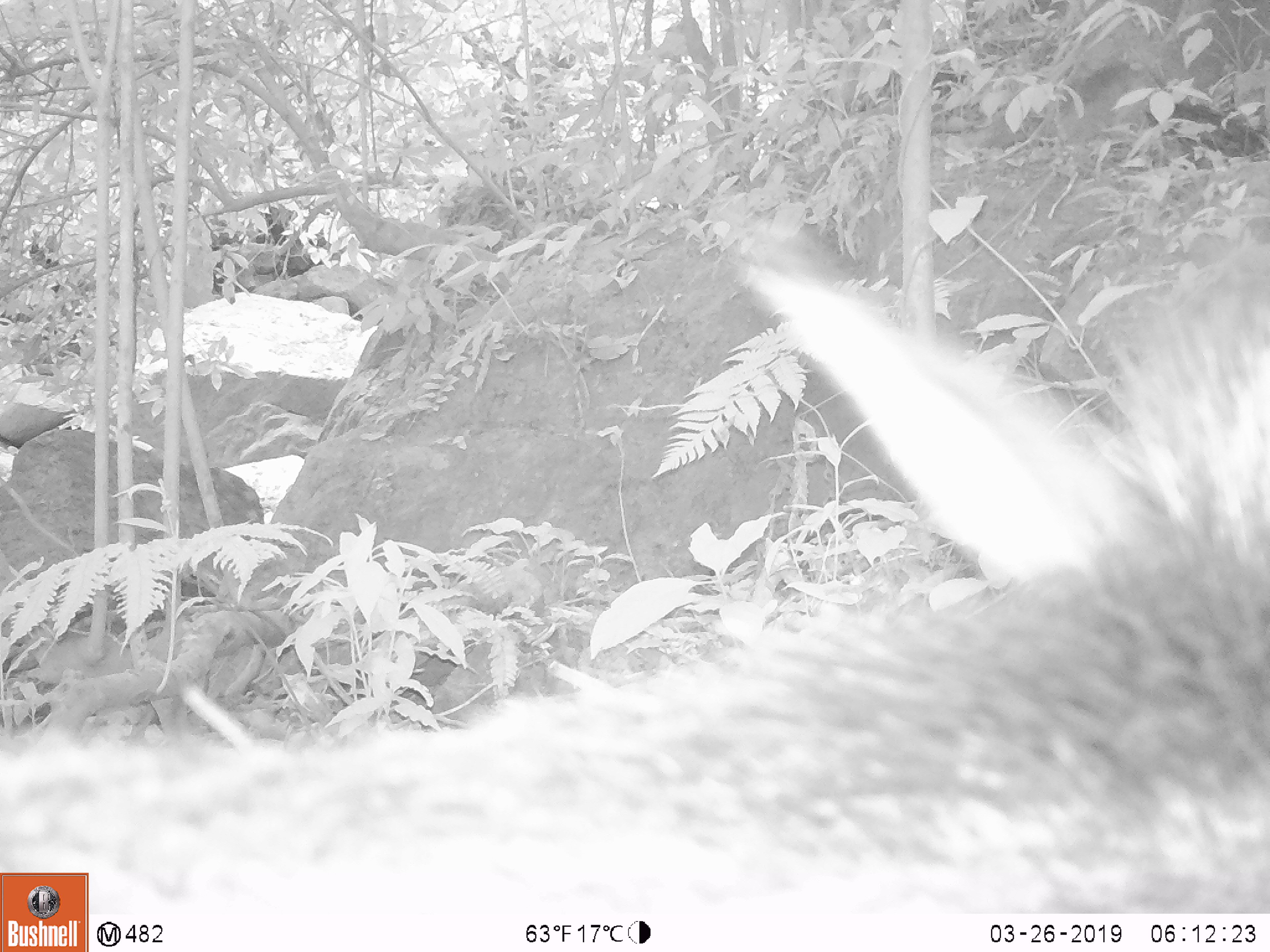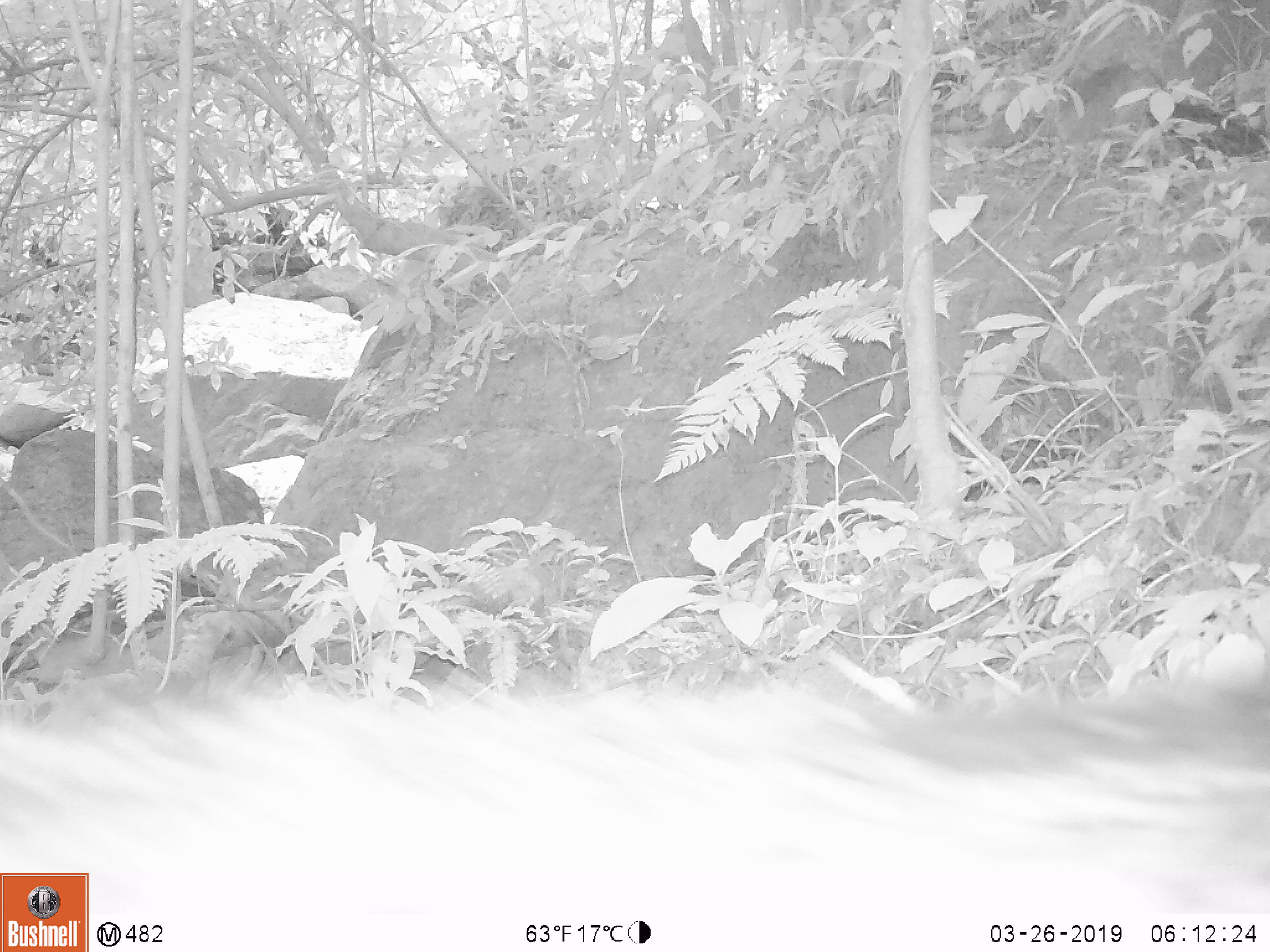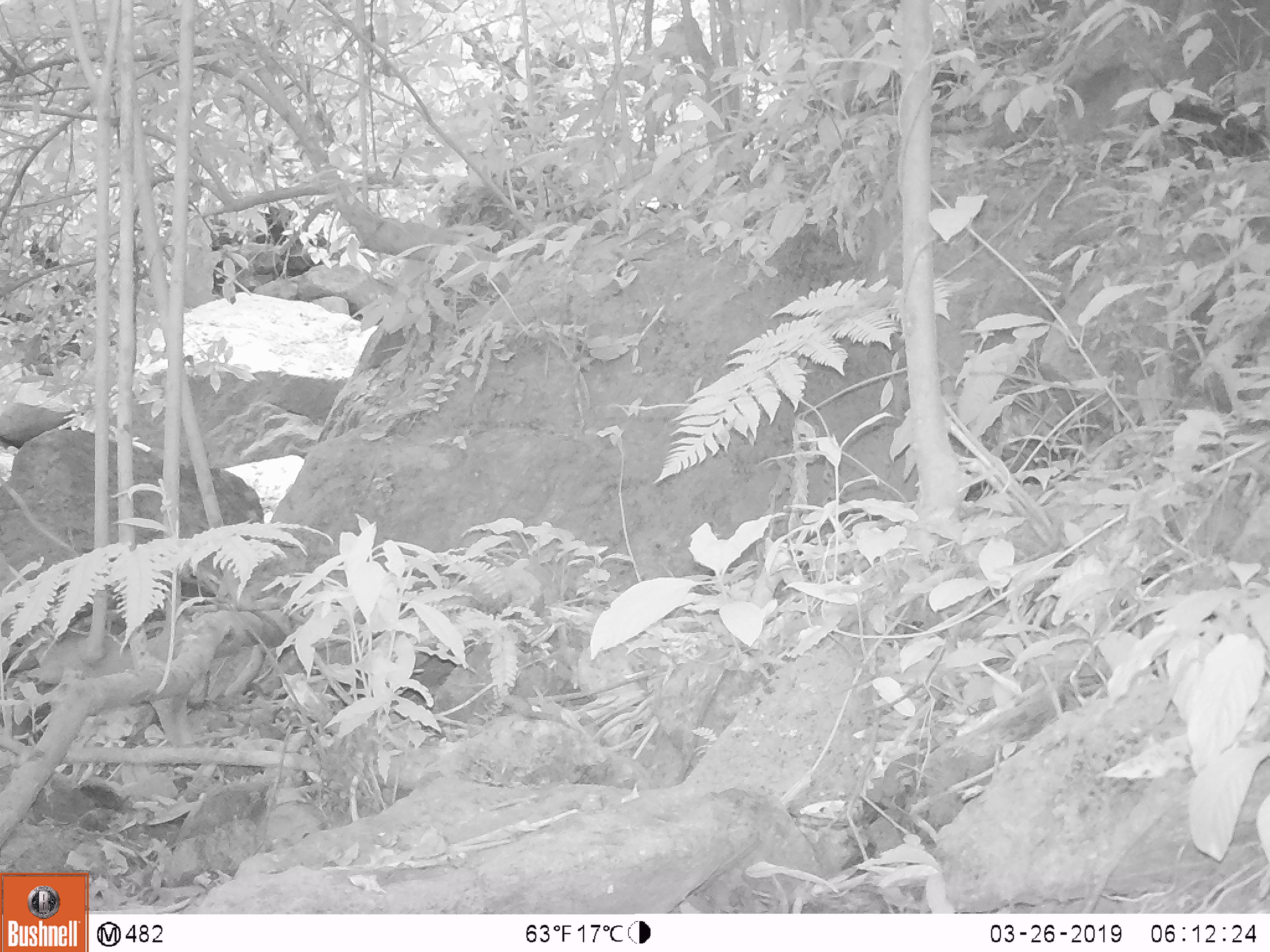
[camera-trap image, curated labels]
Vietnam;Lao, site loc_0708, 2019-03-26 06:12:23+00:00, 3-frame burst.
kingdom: Animalia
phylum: Chordata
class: Mammalia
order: Artiodactyla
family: Bovidae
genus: Capricornis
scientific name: Capricornis sumatraensis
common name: chinese serow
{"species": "chinese serow (Capricornis sumatraensis)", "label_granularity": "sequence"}